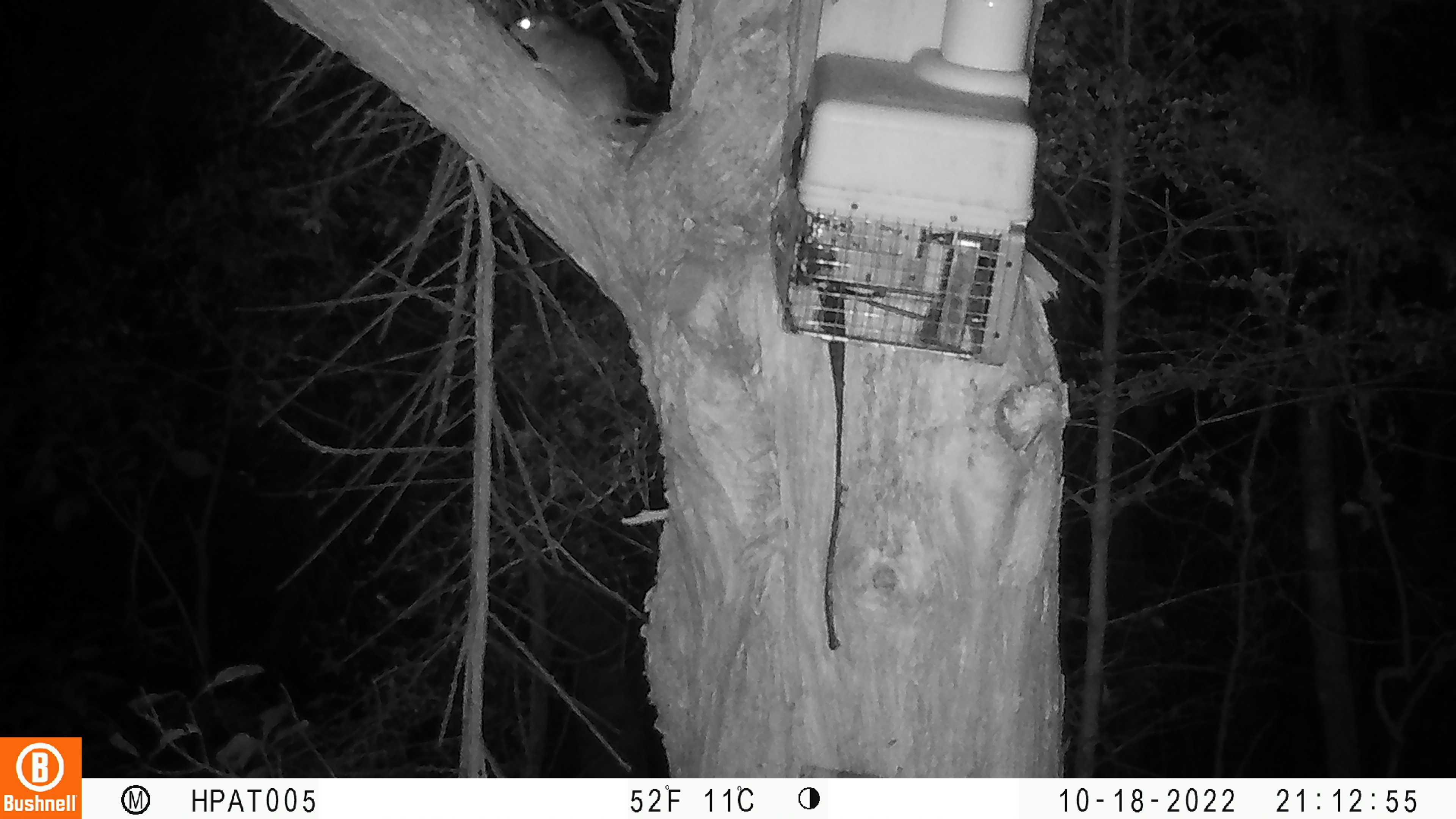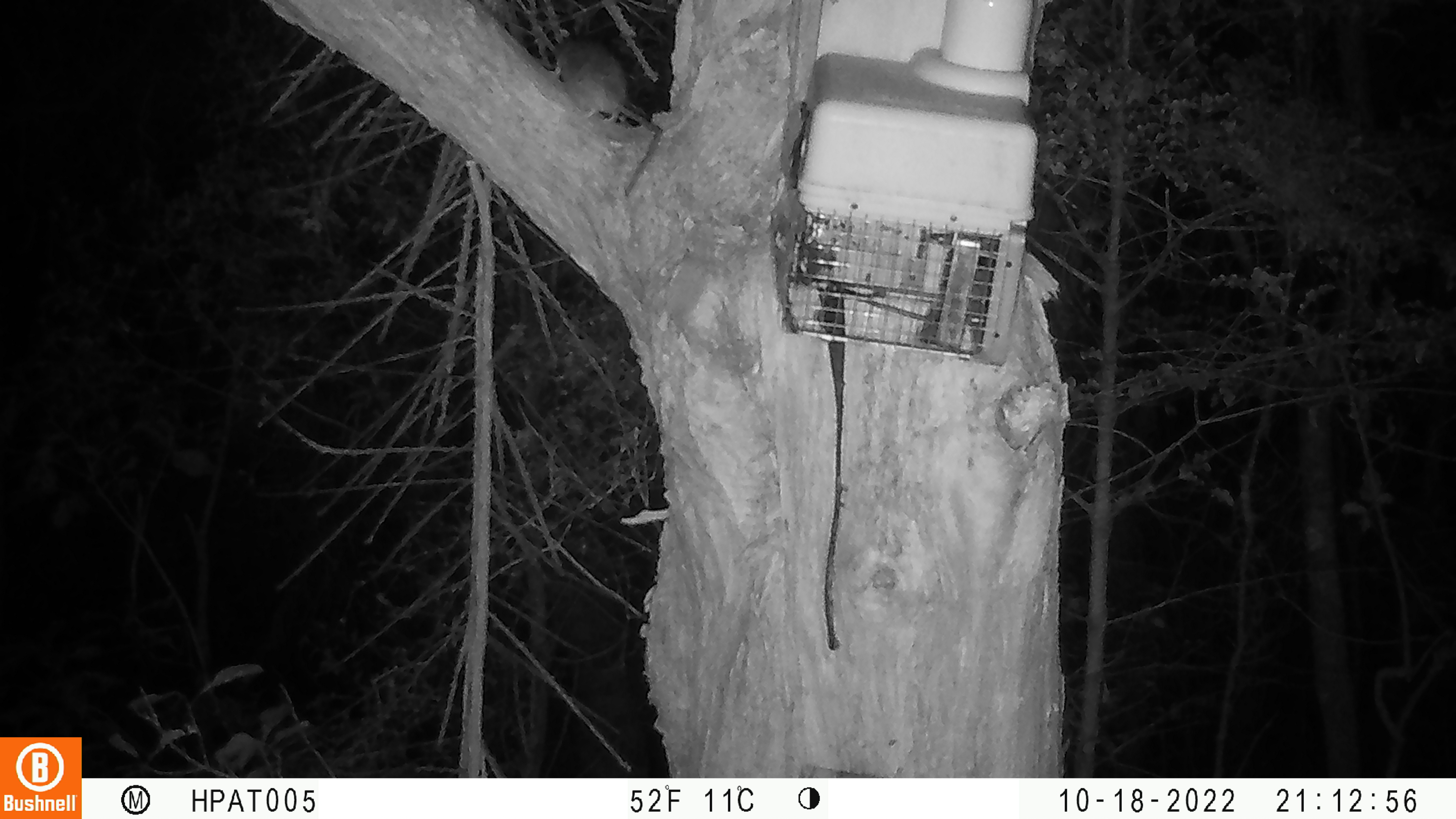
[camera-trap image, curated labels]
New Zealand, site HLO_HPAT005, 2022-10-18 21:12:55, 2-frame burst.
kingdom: Animalia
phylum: Chordata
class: Mammalia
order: Rodentia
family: Muridae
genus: Rattus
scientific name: Rattus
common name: rat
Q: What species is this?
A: Rat (Rattus).